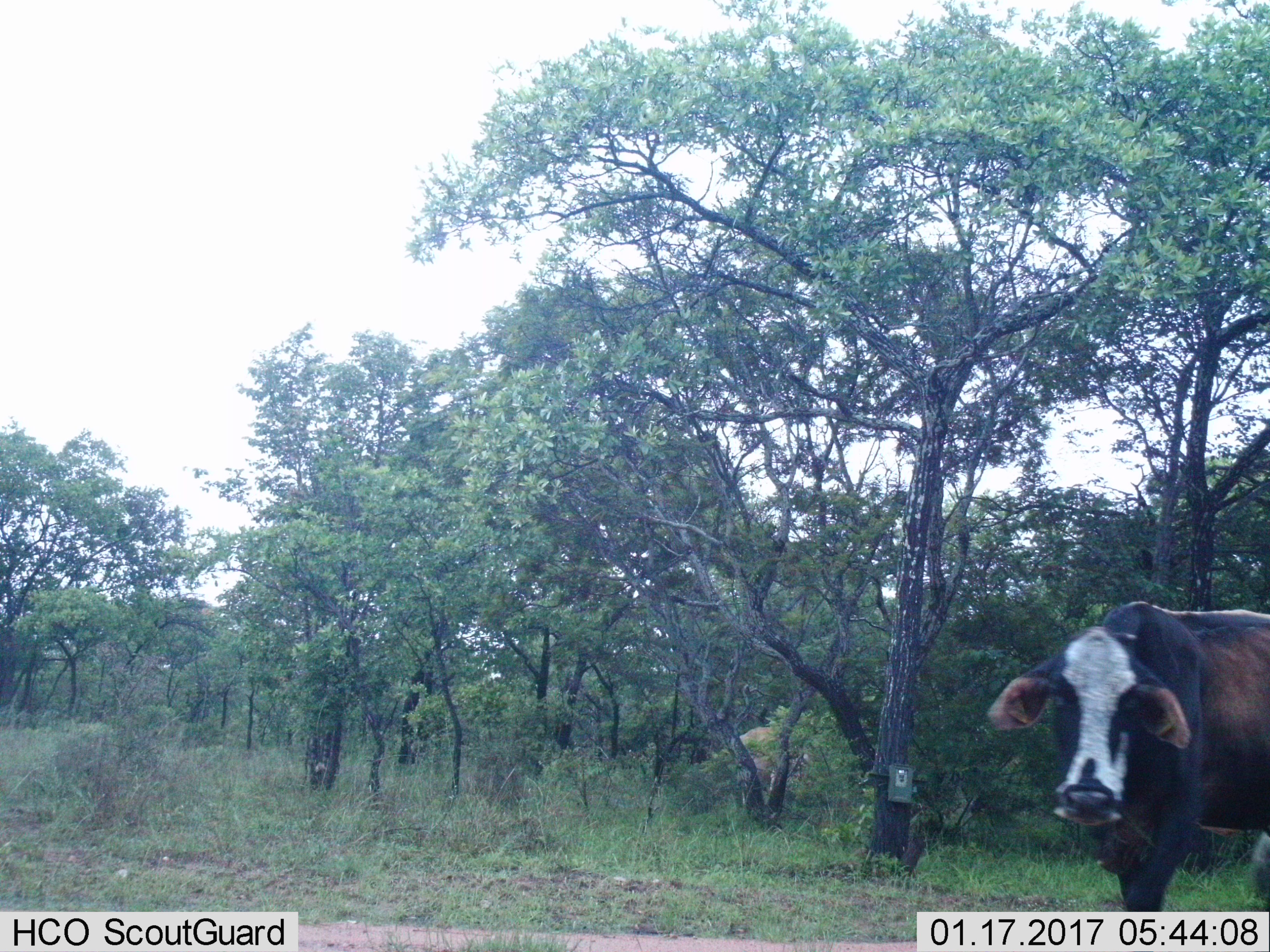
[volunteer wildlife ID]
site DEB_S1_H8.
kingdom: Animalia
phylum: Chordata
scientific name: Vertebrata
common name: domestic animal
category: domesticanimal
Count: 1.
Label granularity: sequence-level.